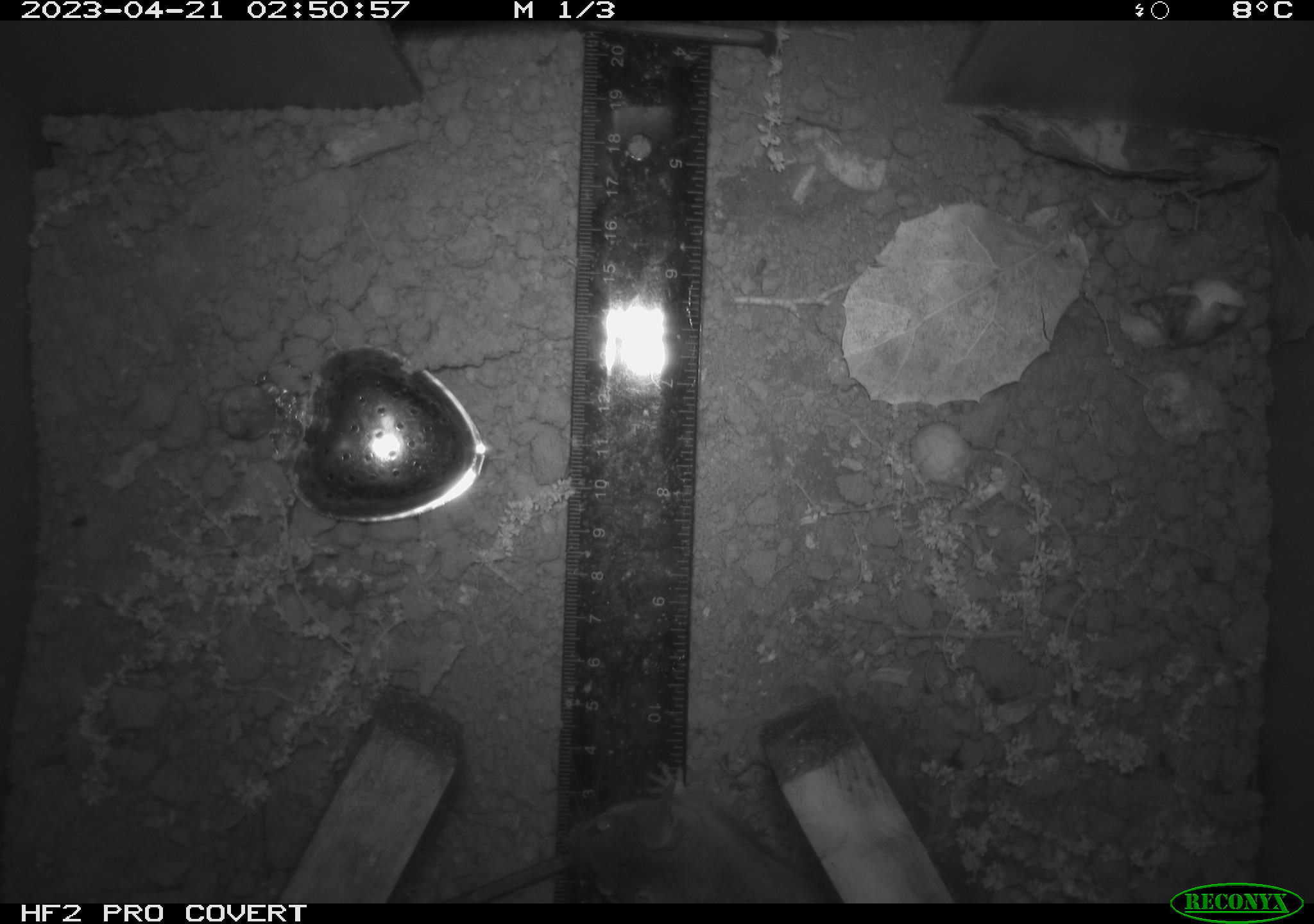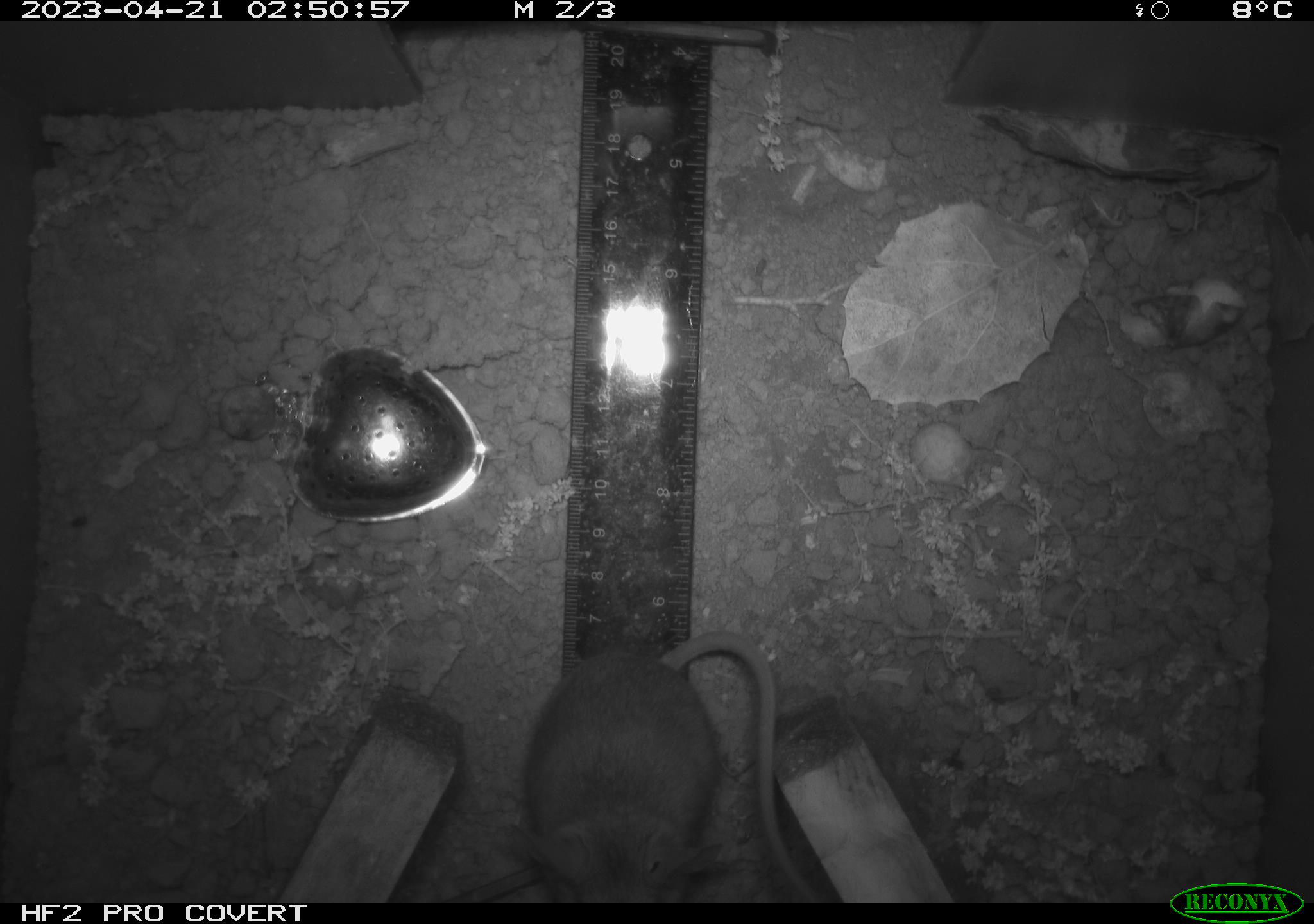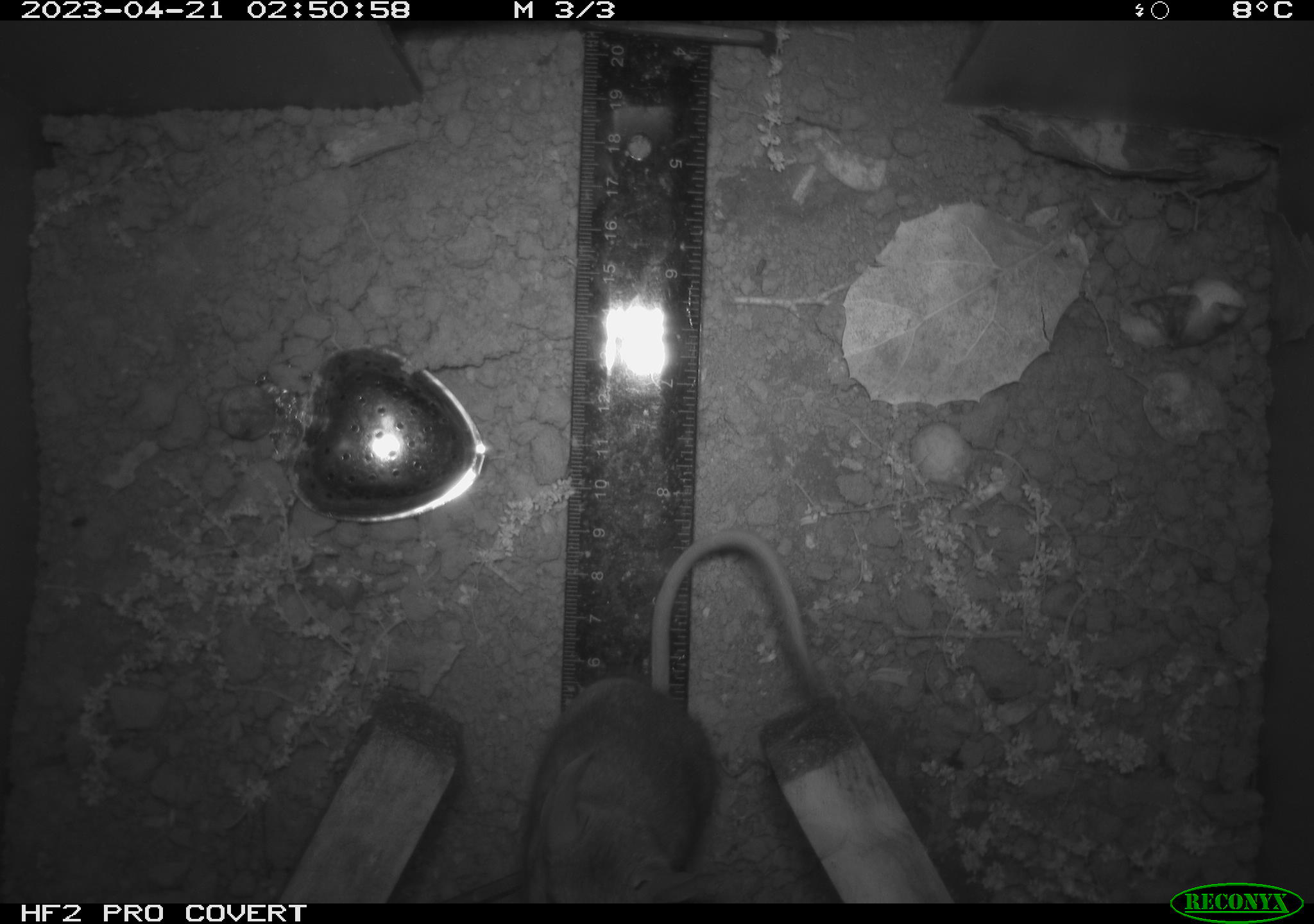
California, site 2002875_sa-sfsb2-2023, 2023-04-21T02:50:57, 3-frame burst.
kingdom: Animalia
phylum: Chordata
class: Mammalia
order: Rodentia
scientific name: Rodentia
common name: mouse species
Mouse species (Rodentia).